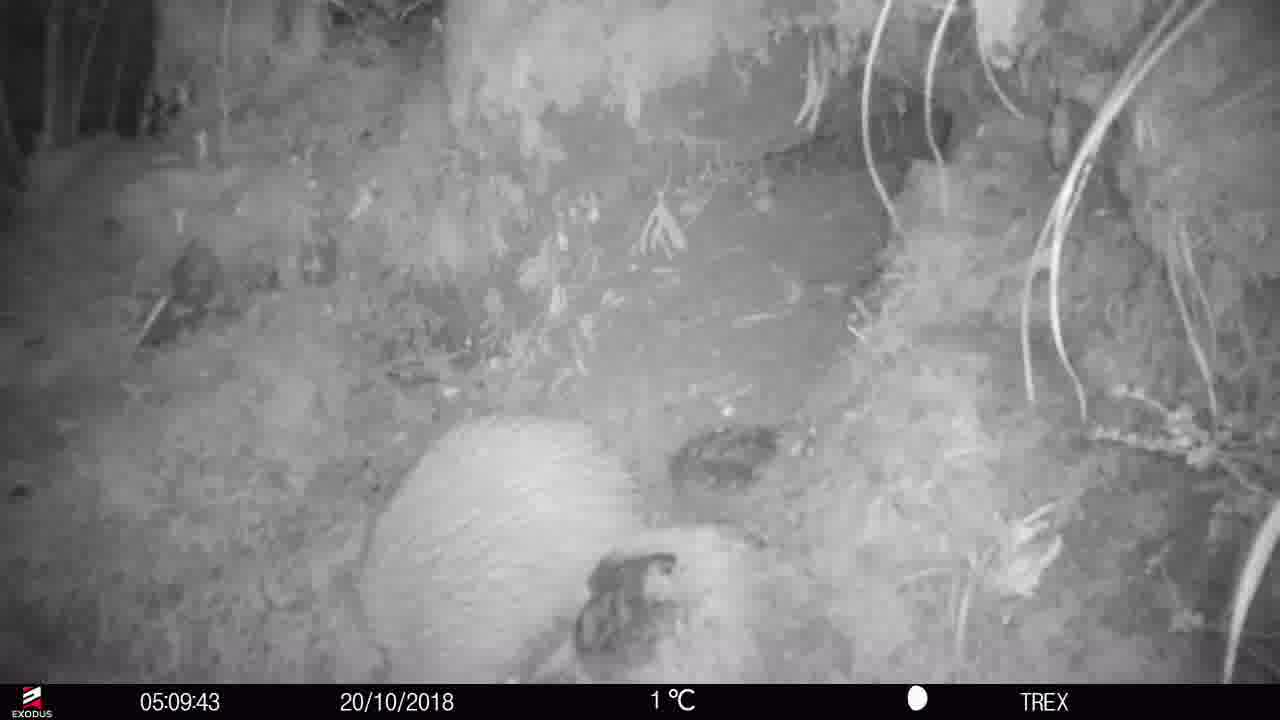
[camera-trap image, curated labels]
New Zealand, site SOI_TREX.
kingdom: Animalia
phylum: Chordata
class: Aves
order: Apterygiformes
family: Apterygidae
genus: Apteryx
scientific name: Apteryx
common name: kiwi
Kiwi (Apteryx).